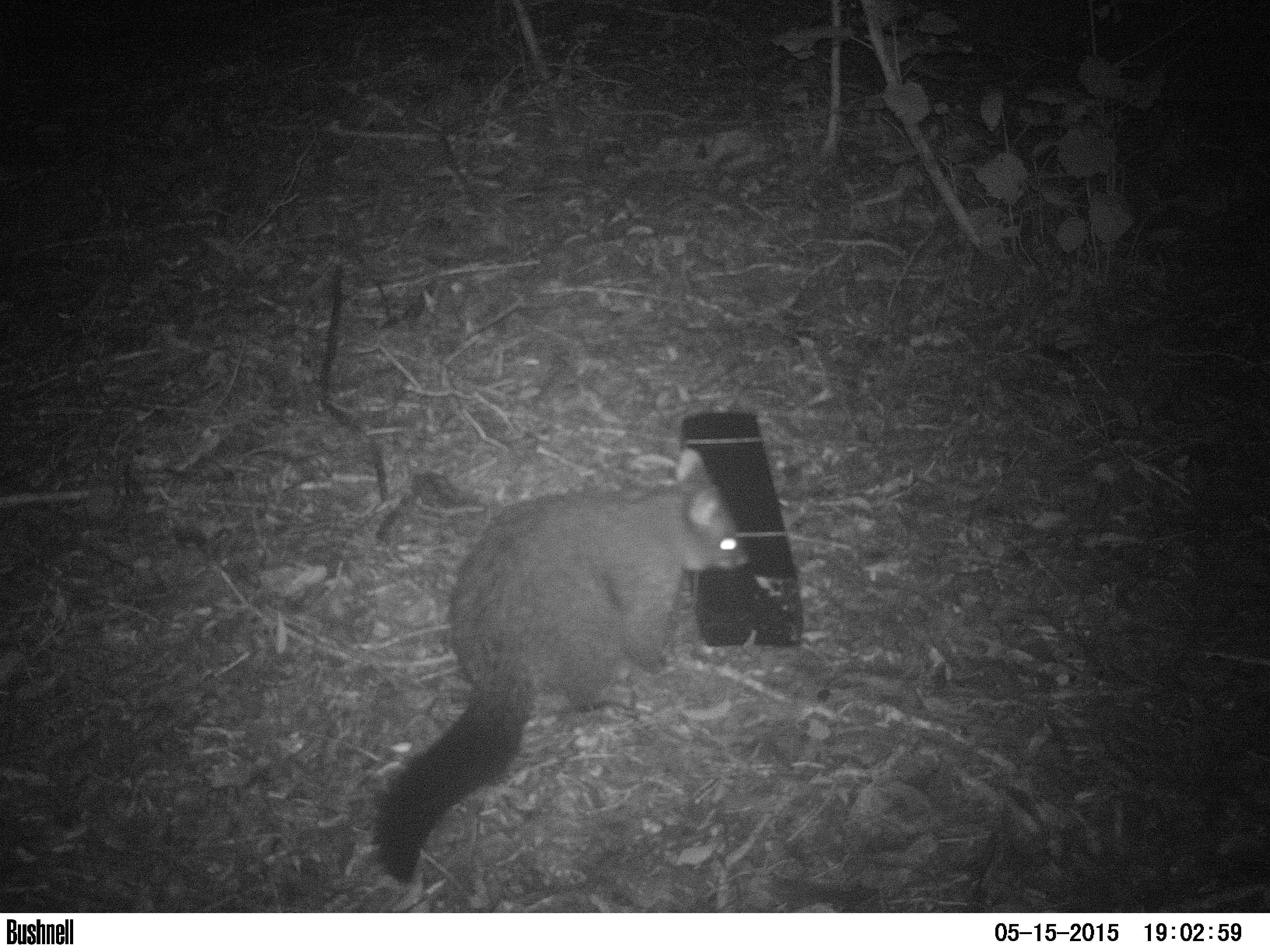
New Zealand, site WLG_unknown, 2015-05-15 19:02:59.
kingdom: Animalia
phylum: Chordata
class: Mammalia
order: Diprotodontia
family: Phalangeridae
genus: Trichosurus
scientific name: Trichosurus vulpecula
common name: common brushtail possum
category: possum